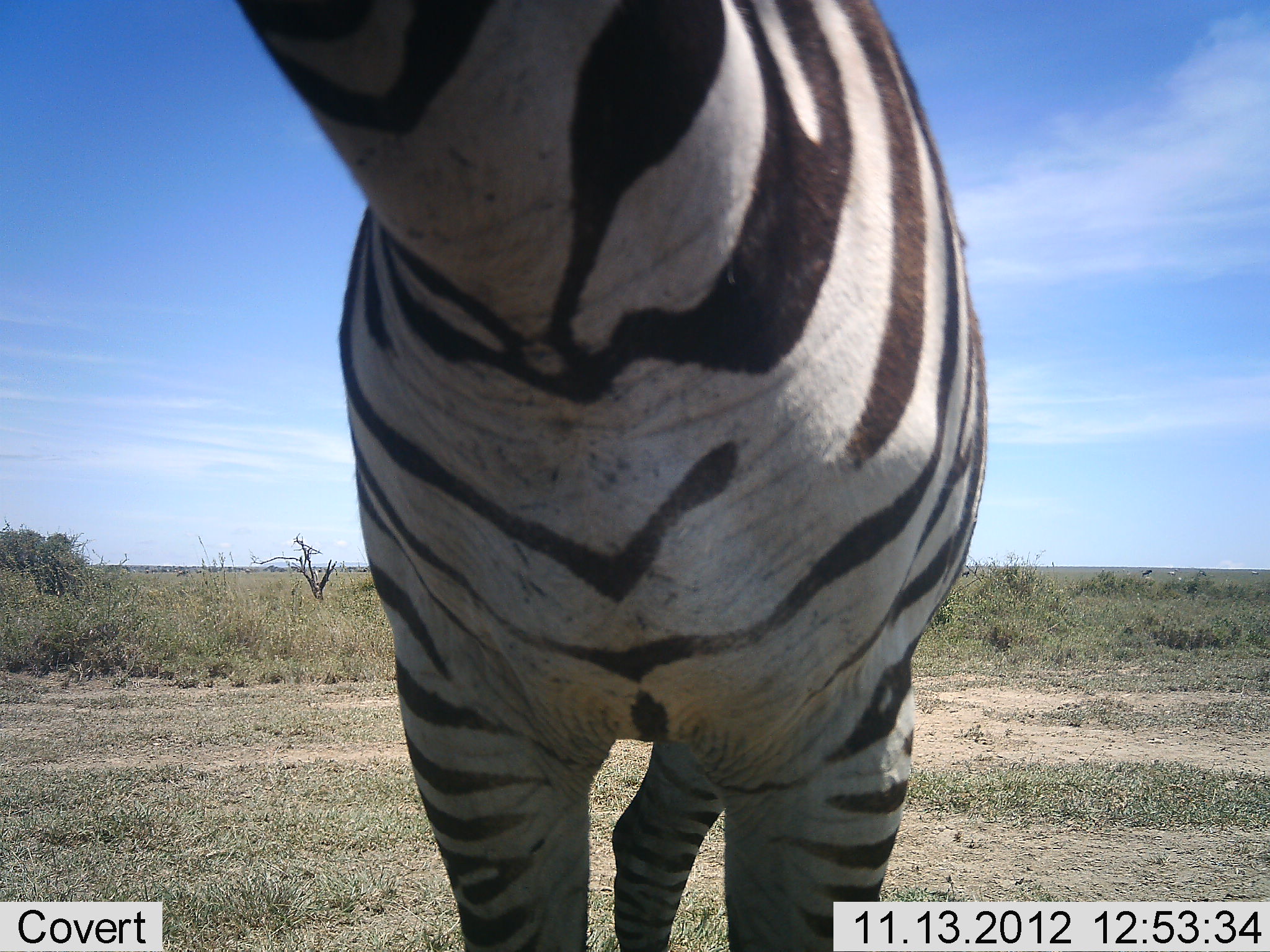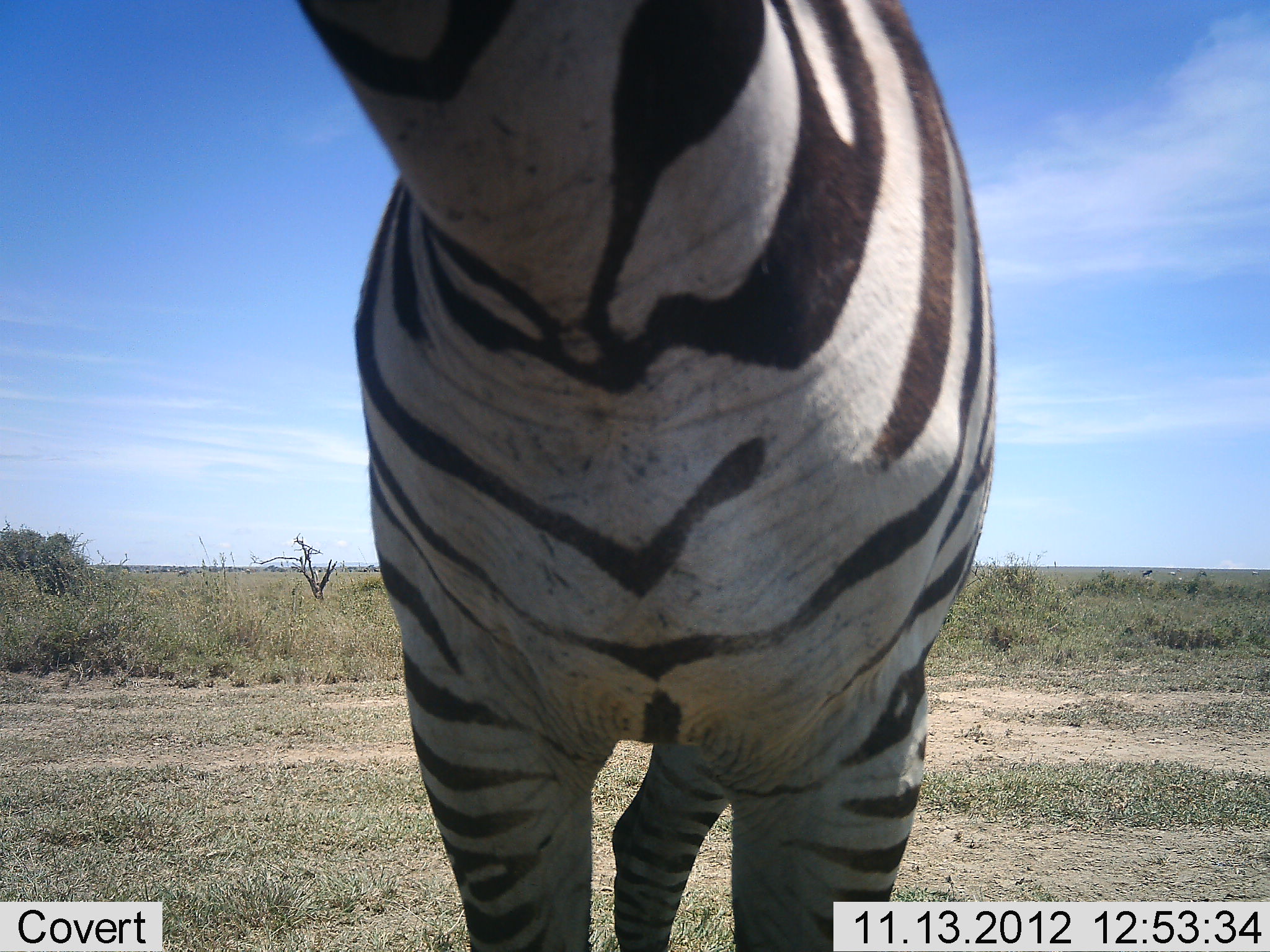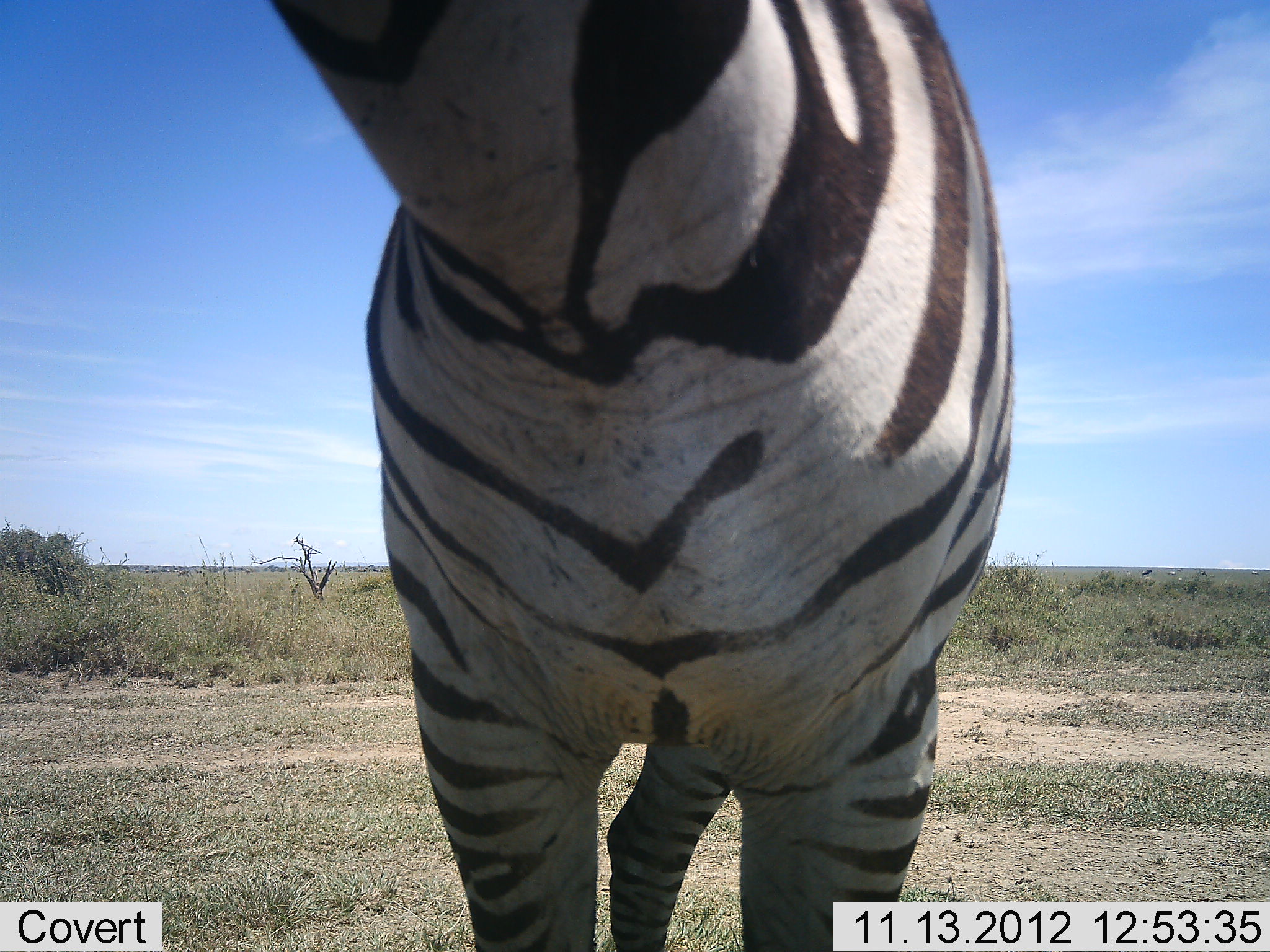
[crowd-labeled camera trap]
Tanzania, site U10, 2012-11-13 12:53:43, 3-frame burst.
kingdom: Animalia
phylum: Chordata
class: Mammalia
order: Perissodactyla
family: Equidae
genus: Equus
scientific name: Equus quagga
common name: plains zebra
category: zebra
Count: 1.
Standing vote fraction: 90%.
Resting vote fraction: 0%.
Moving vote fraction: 0%.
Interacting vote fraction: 10%.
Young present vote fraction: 0%.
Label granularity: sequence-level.